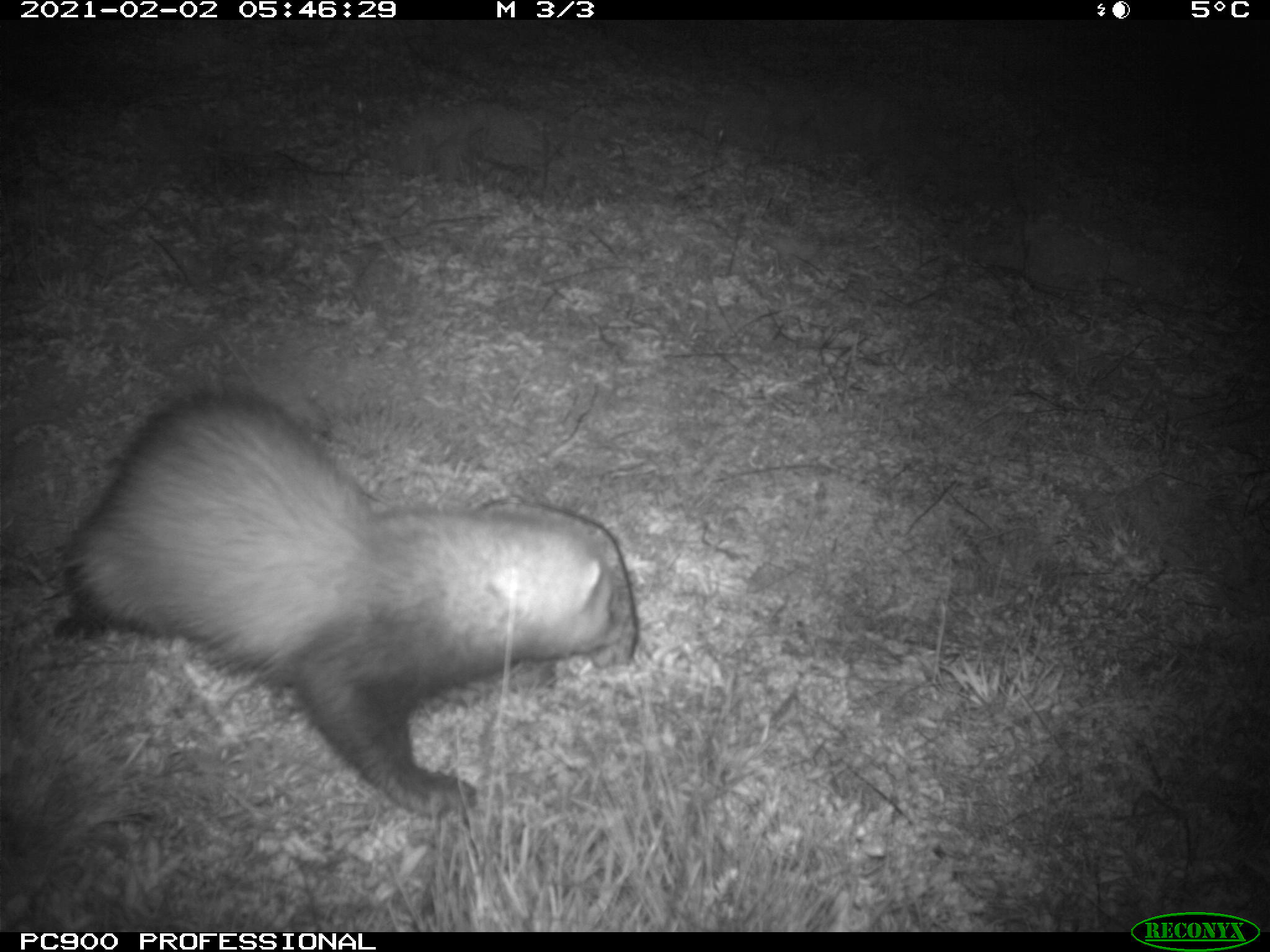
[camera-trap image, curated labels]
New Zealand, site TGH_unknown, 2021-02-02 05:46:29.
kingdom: Animalia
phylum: Chordata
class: Mammalia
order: Carnivora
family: Mustelidae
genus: Mustela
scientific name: Mustela furo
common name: ferret